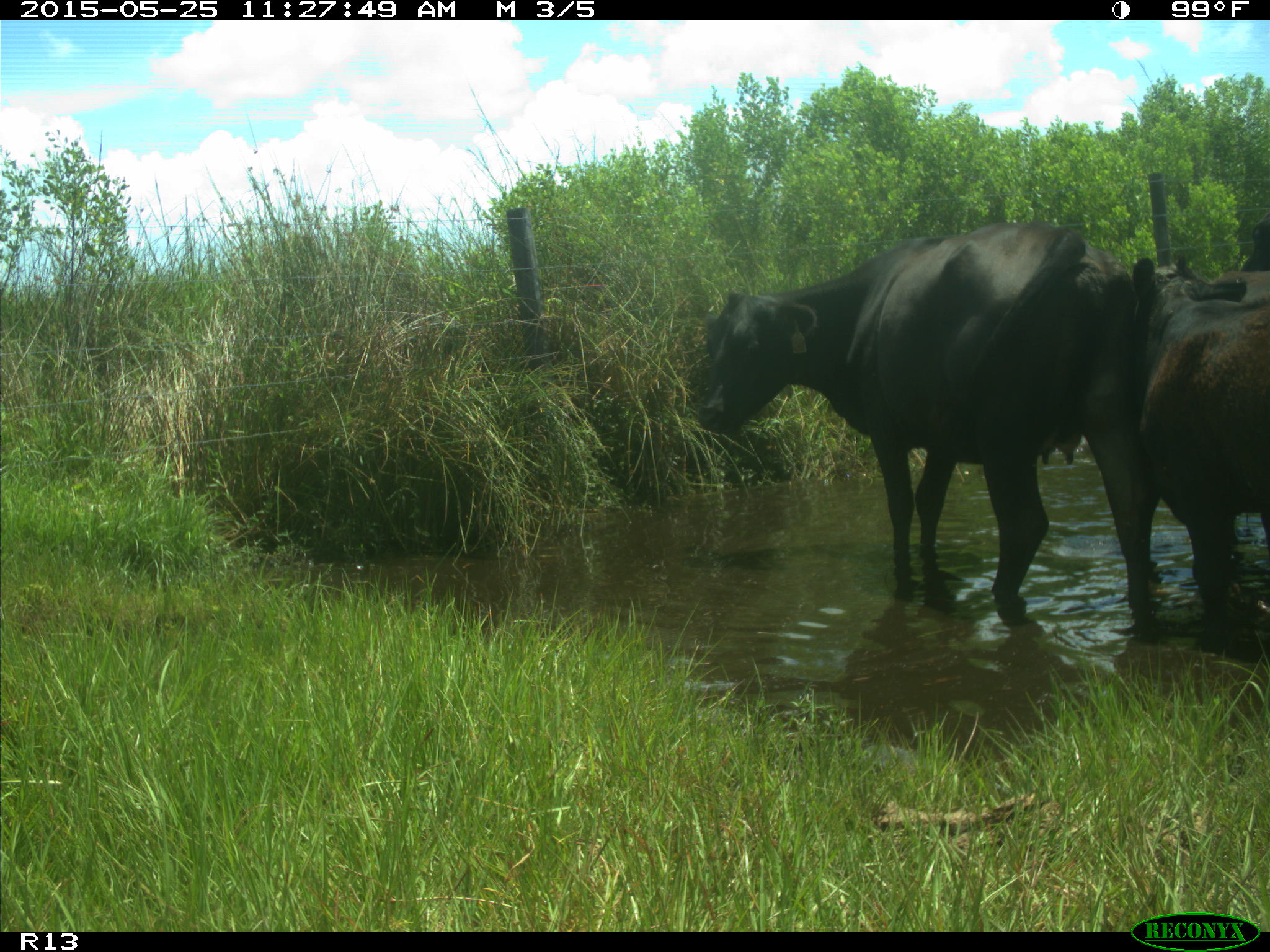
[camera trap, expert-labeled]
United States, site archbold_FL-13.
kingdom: Animalia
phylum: Chordata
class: Mammalia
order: Artiodactyla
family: Bovidae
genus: Bos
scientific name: Bos taurus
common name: domestic cow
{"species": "Bos taurus (domestic cow)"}